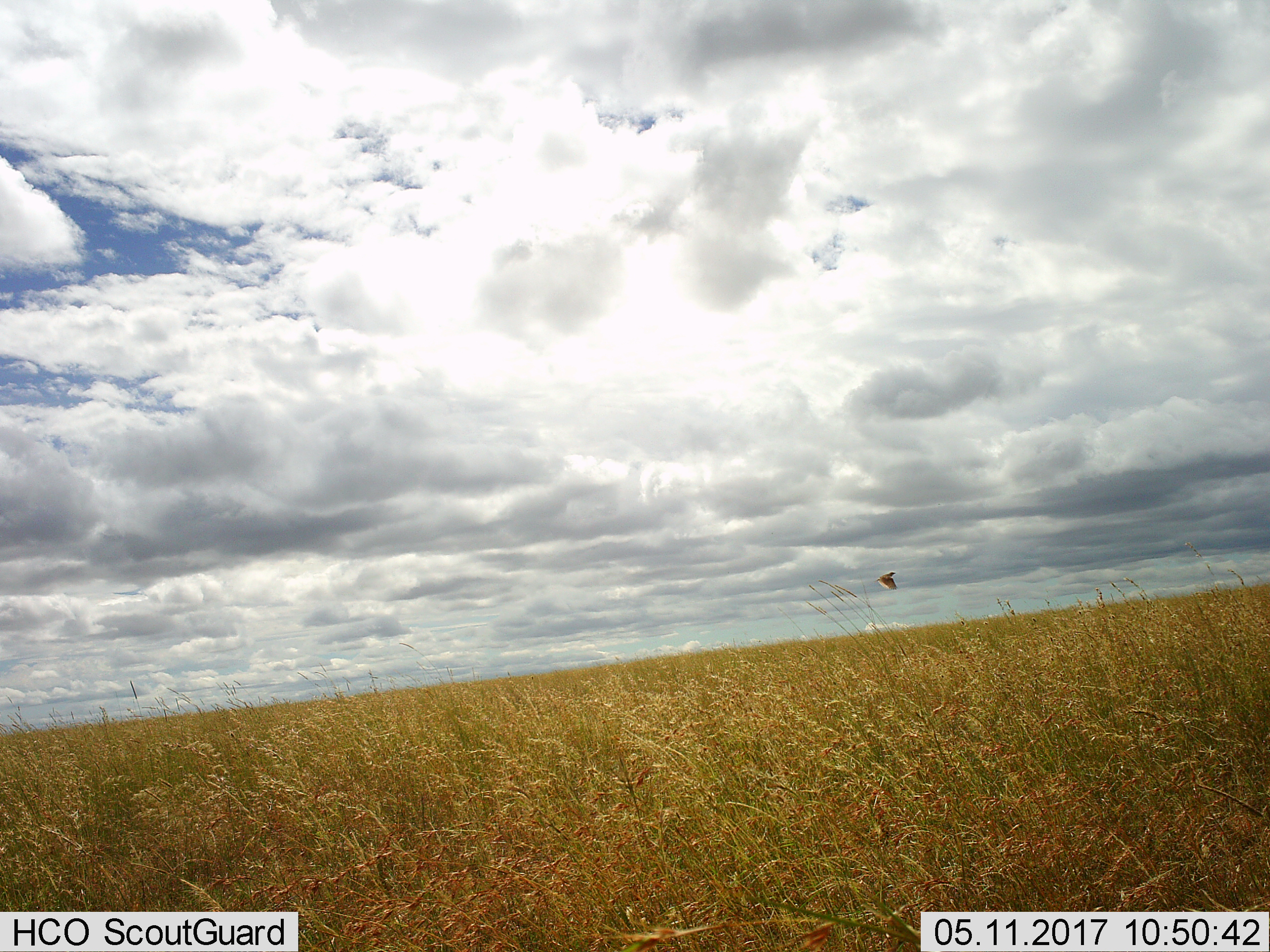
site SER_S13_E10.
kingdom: Animalia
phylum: Chordata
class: Aves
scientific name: Aves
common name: bird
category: birdother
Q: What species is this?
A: Birdother (bird) (Aves).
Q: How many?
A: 1.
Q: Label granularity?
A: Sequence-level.